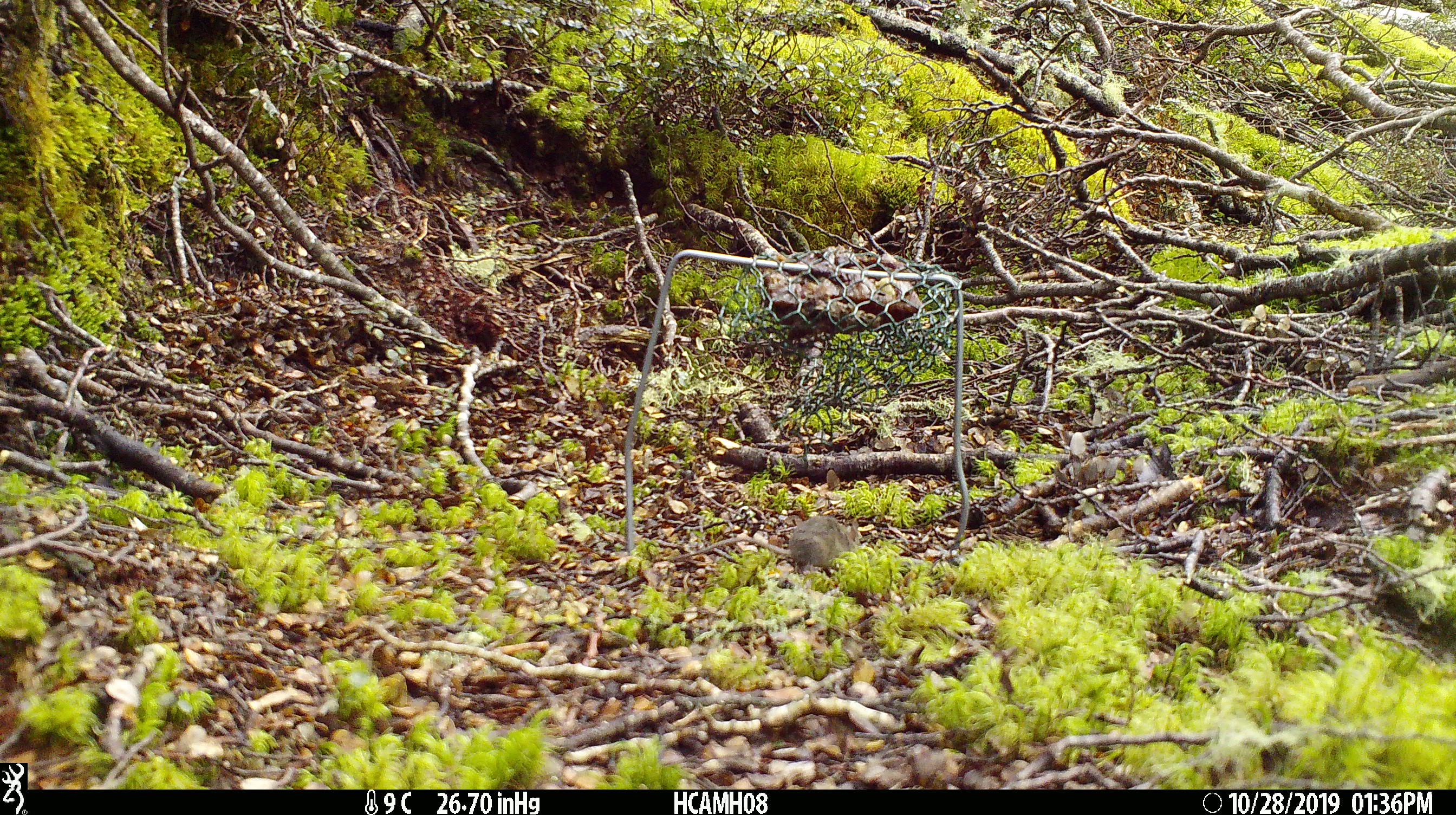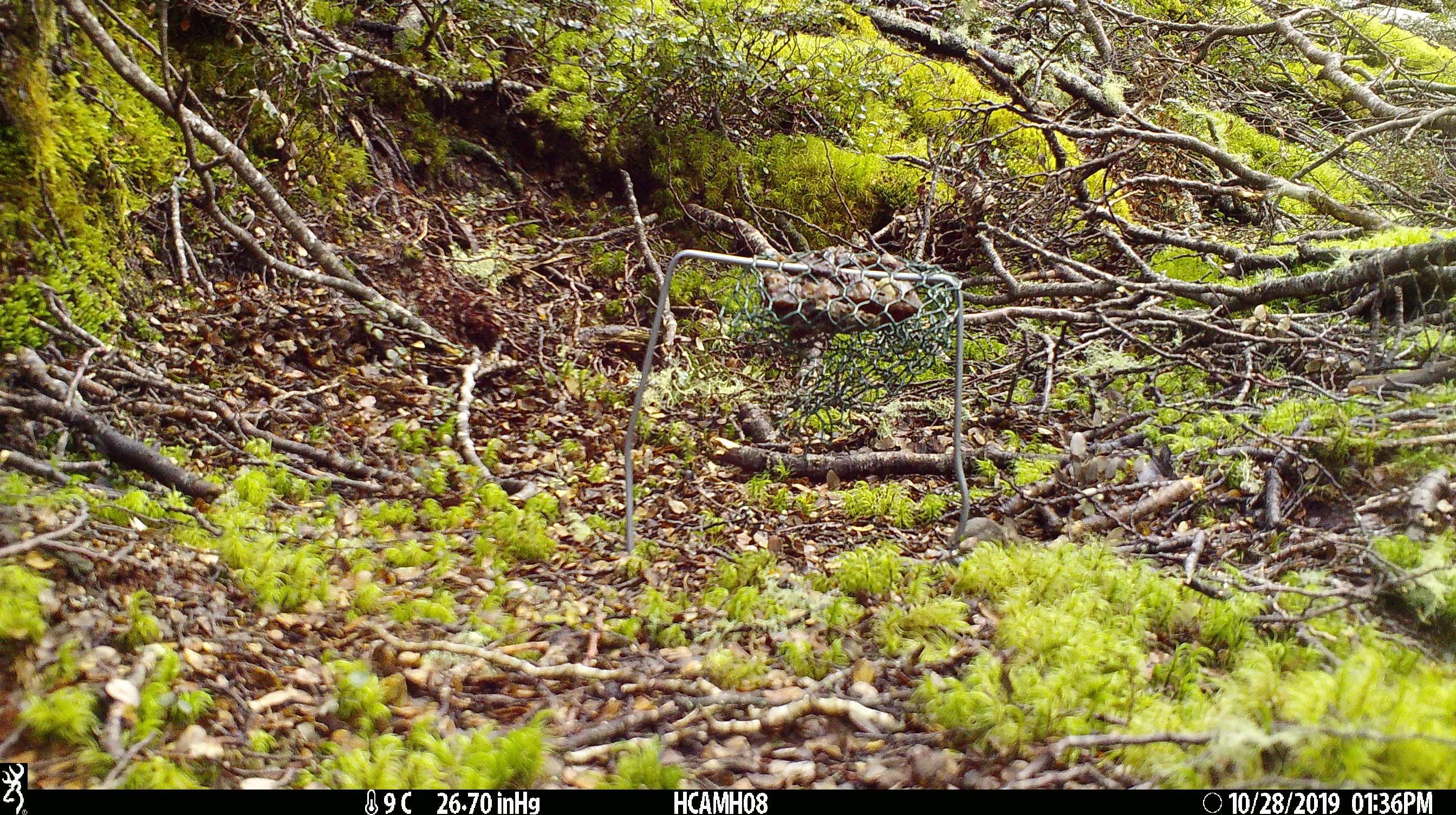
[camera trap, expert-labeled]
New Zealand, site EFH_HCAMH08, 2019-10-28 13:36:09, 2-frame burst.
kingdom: Animalia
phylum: Chordata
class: Mammalia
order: Rodentia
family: Muridae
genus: Mus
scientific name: Mus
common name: mouse